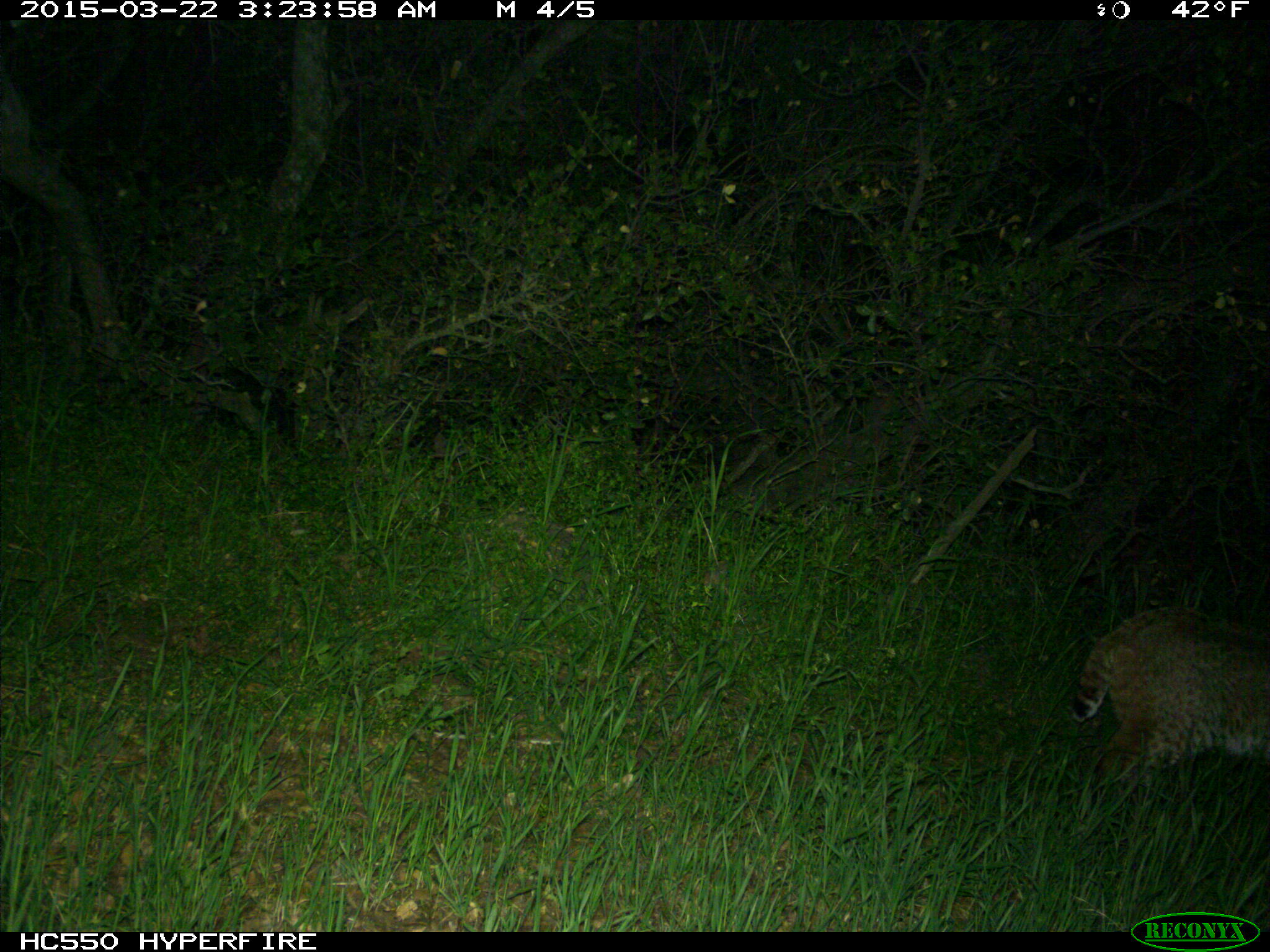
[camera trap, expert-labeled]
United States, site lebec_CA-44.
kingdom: Animalia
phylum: Chordata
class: Mammalia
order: Carnivora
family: Felidae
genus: Lynx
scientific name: Lynx rufus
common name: bobcat